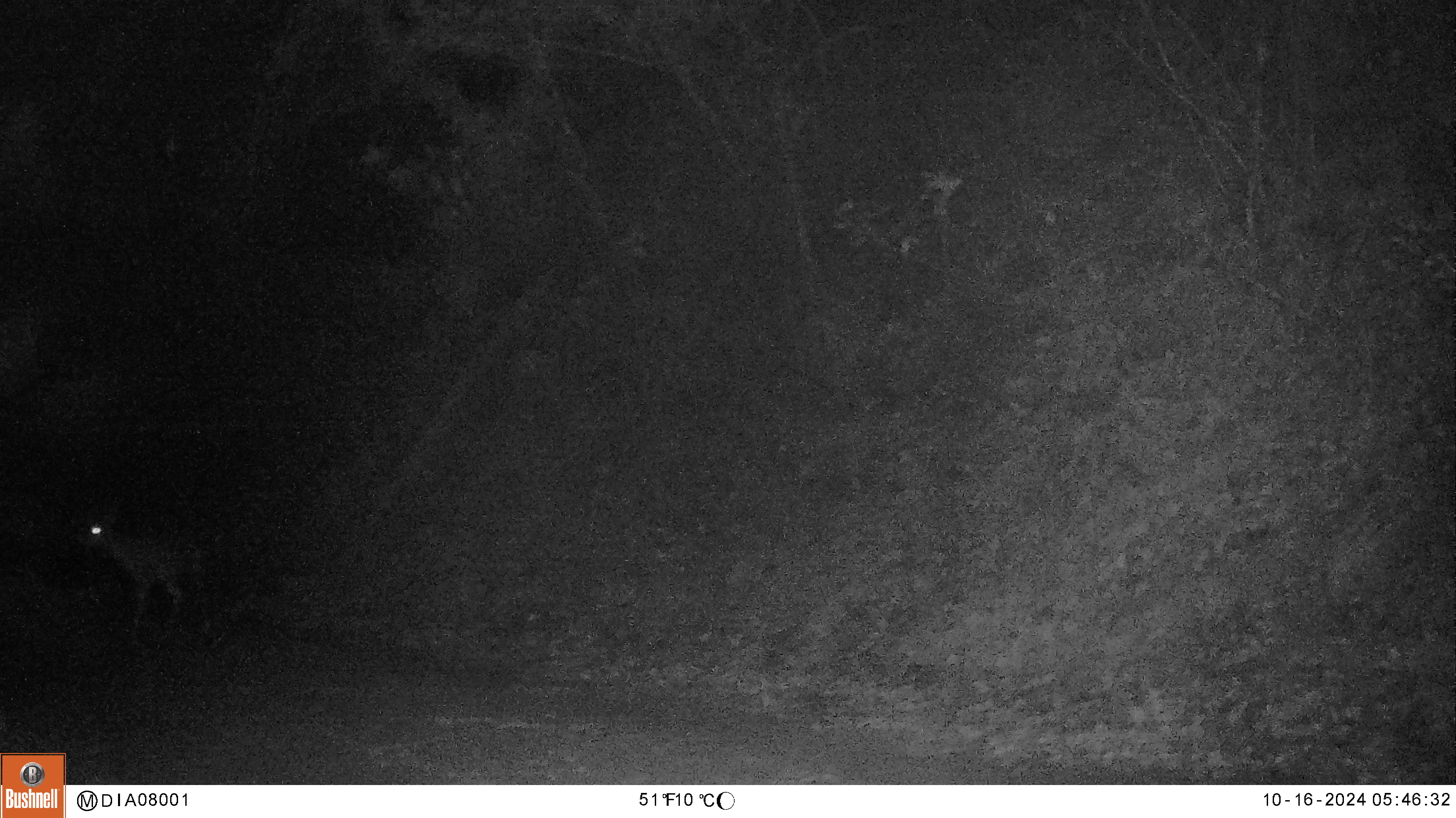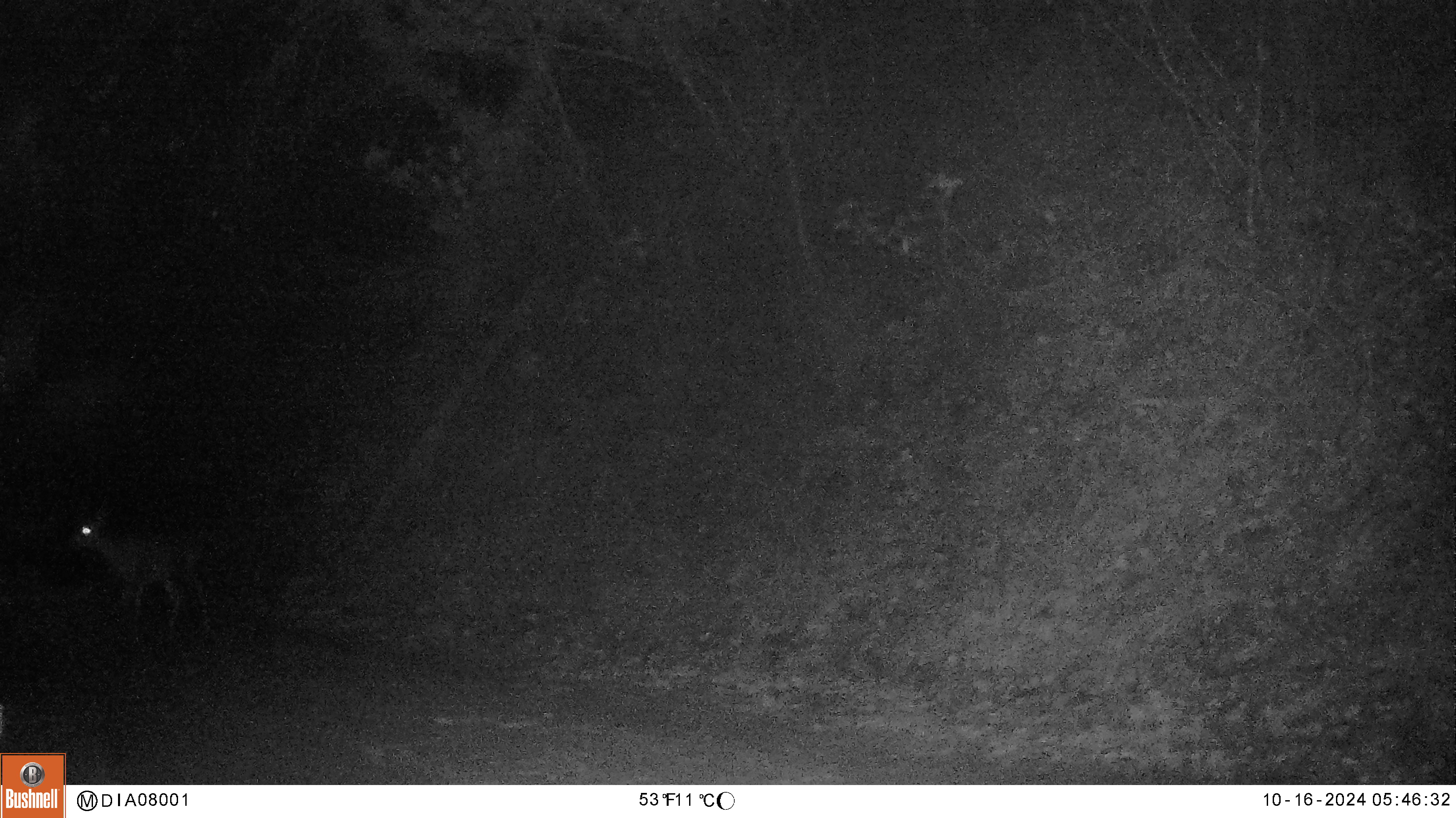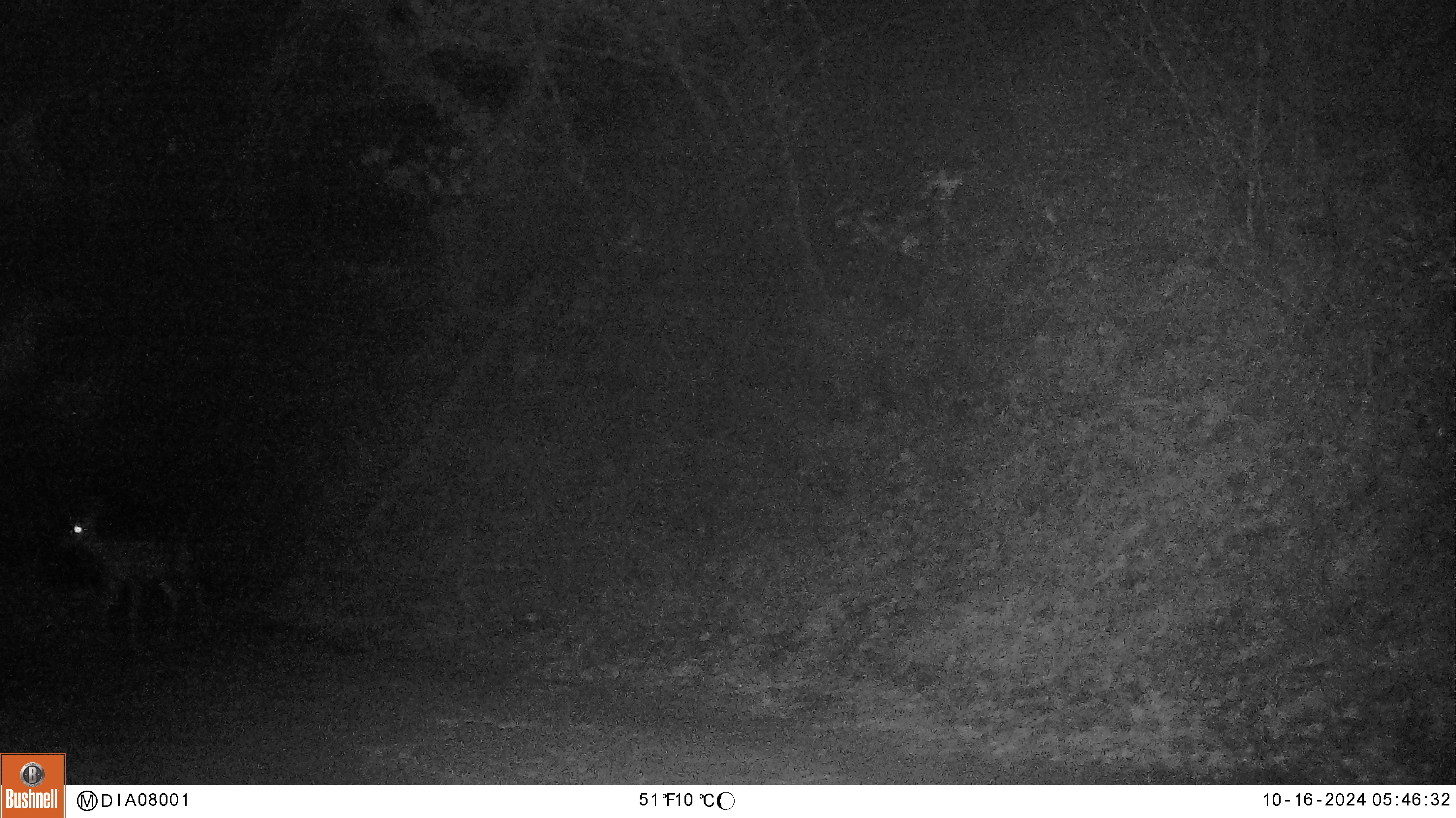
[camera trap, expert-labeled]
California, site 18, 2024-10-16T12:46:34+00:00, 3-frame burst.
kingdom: Animalia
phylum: Chordata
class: Mammalia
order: Artiodactyla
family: Cervidae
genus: Odocoileus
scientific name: Odocoileus hemionus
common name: mule deer